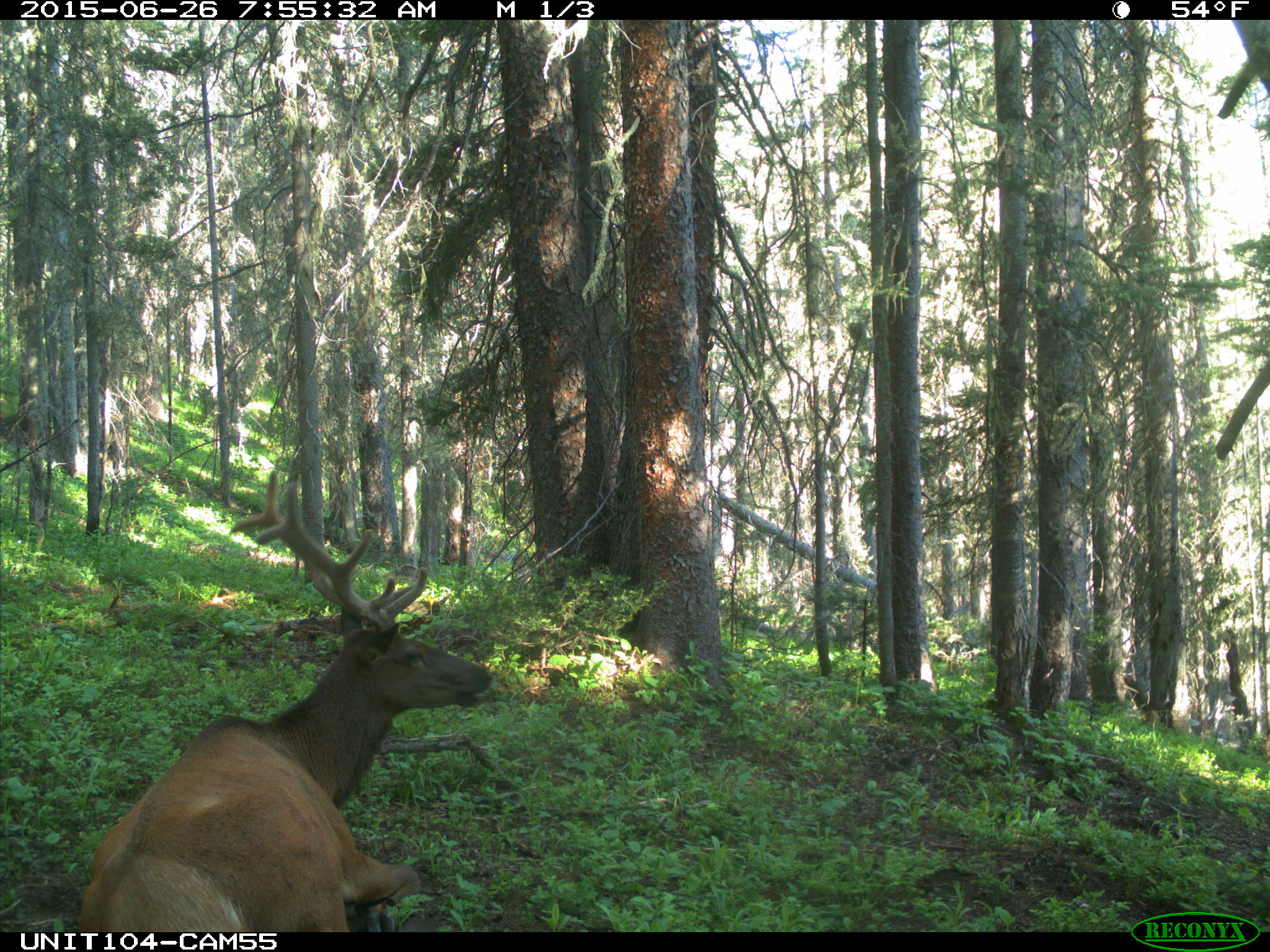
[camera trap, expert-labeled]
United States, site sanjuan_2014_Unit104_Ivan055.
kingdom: Animalia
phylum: Chordata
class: Mammalia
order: Artiodactyla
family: Cervidae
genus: Cervus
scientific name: Cervus elaphus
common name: red deer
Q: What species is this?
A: Cervus elaphus (red deer).